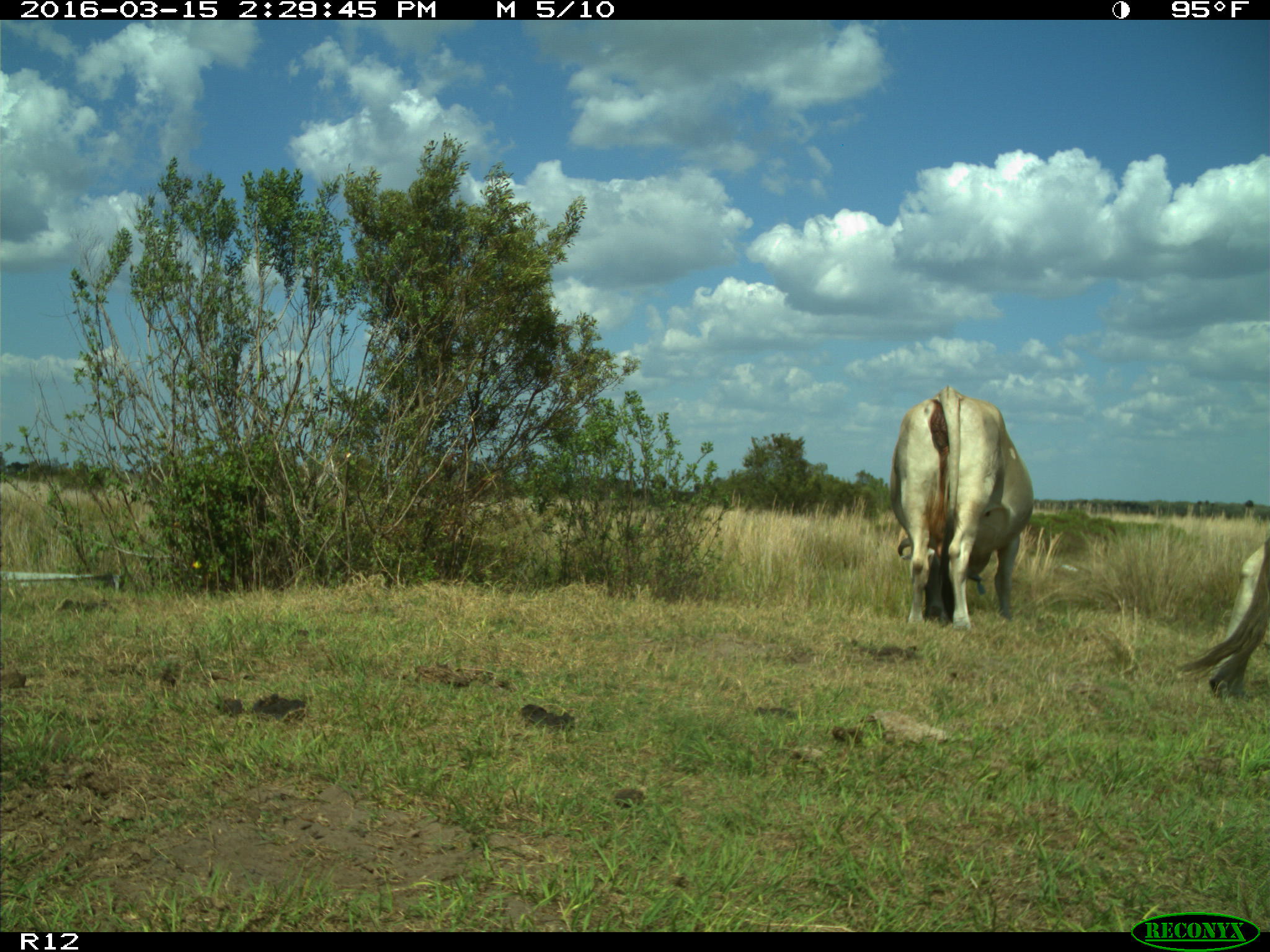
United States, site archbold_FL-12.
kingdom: Animalia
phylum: Chordata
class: Mammalia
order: Artiodactyla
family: Bovidae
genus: Bos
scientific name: Bos taurus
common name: domestic cow